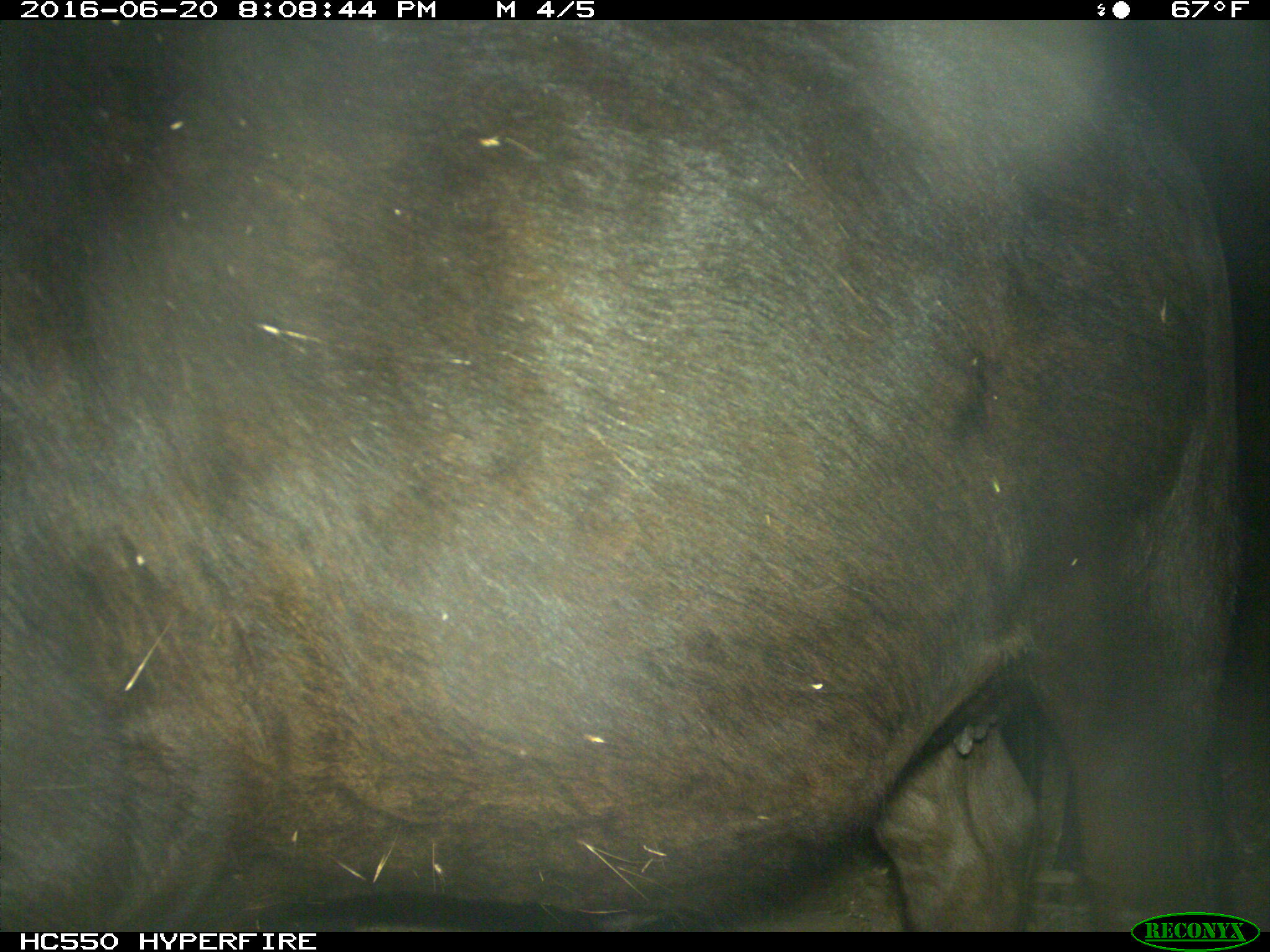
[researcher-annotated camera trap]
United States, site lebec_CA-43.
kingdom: Animalia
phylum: Chordata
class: Mammalia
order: Artiodactyla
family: Bovidae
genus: Bos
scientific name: Bos taurus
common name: domestic cow